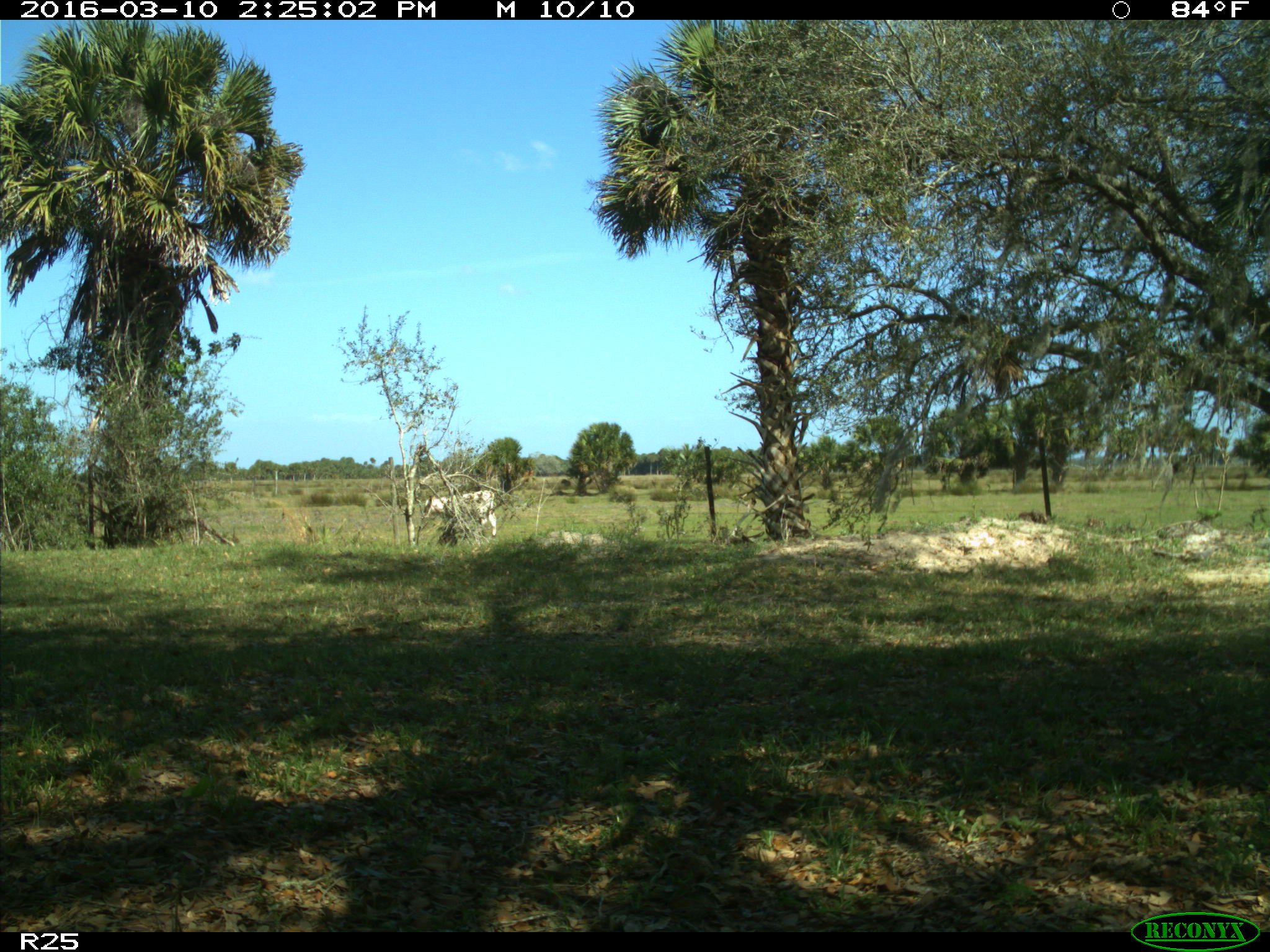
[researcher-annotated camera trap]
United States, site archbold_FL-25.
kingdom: Animalia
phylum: Chordata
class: Mammalia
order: Artiodactyla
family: Bovidae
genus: Bos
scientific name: Bos taurus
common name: domestic cow